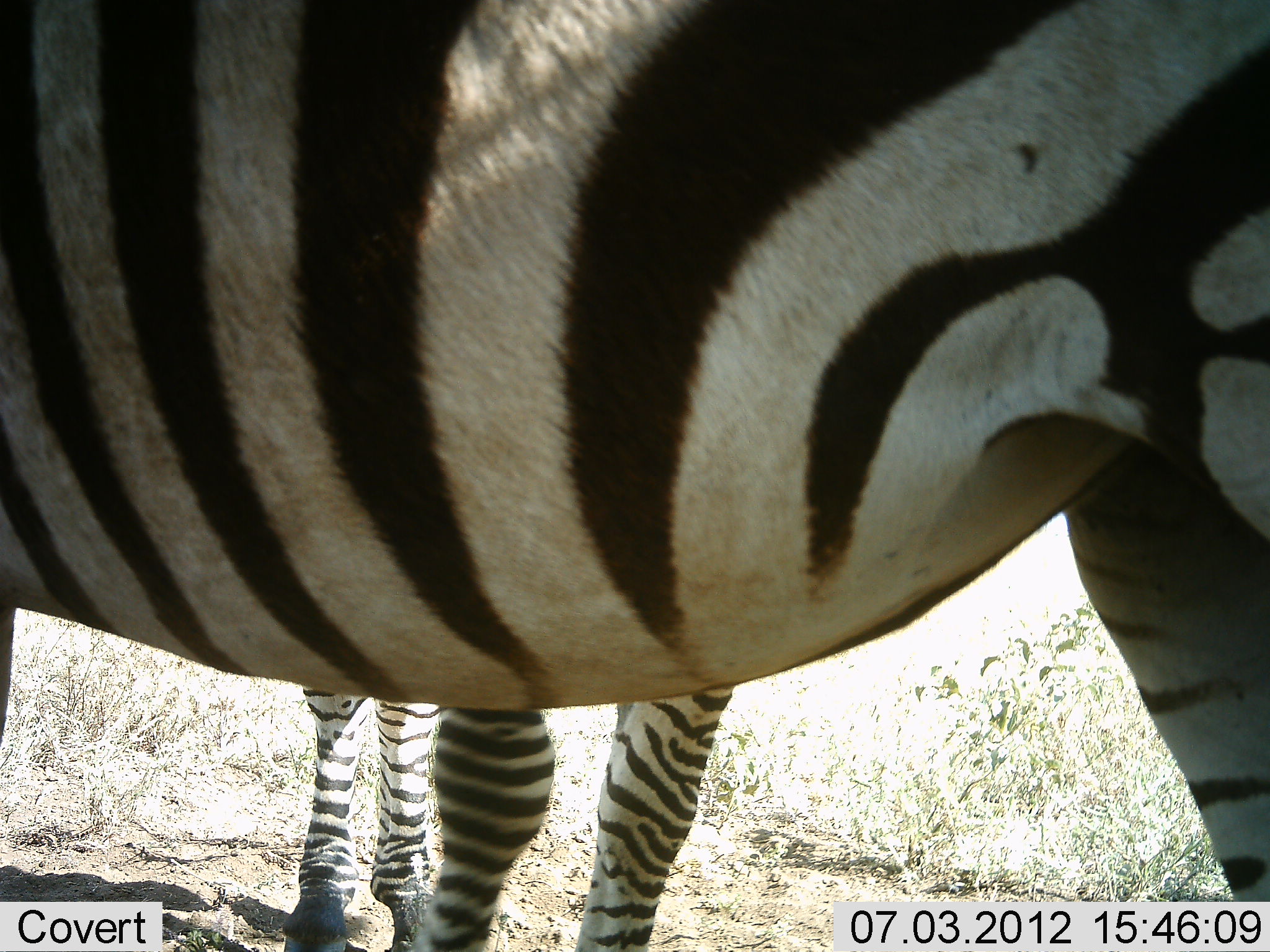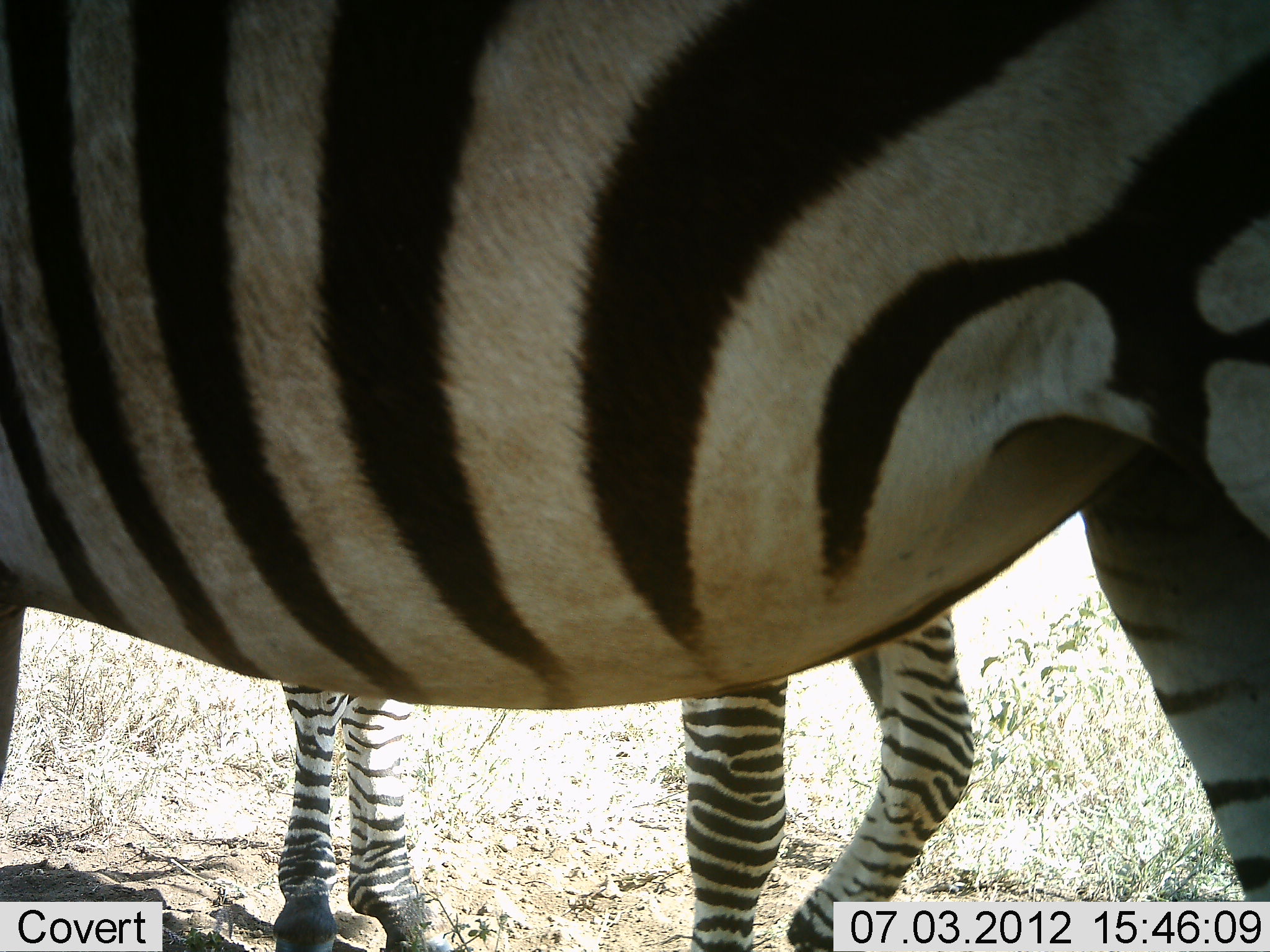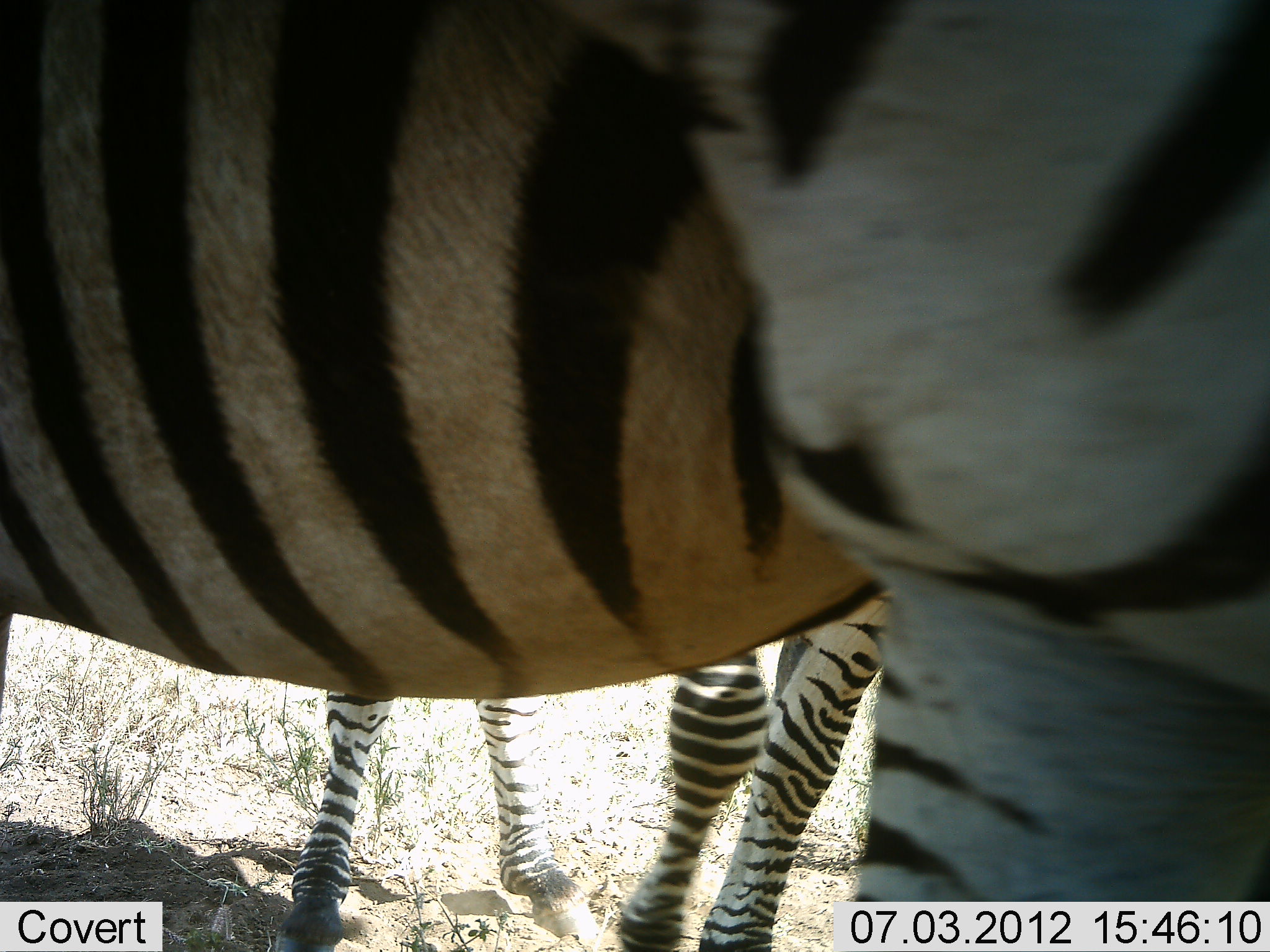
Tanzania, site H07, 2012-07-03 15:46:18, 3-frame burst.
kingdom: Animalia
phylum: Chordata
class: Mammalia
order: Perissodactyla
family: Equidae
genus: Equus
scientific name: Equus quagga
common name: plains zebra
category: zebra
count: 2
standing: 60%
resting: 0%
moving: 40%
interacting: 10%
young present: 20%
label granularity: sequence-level